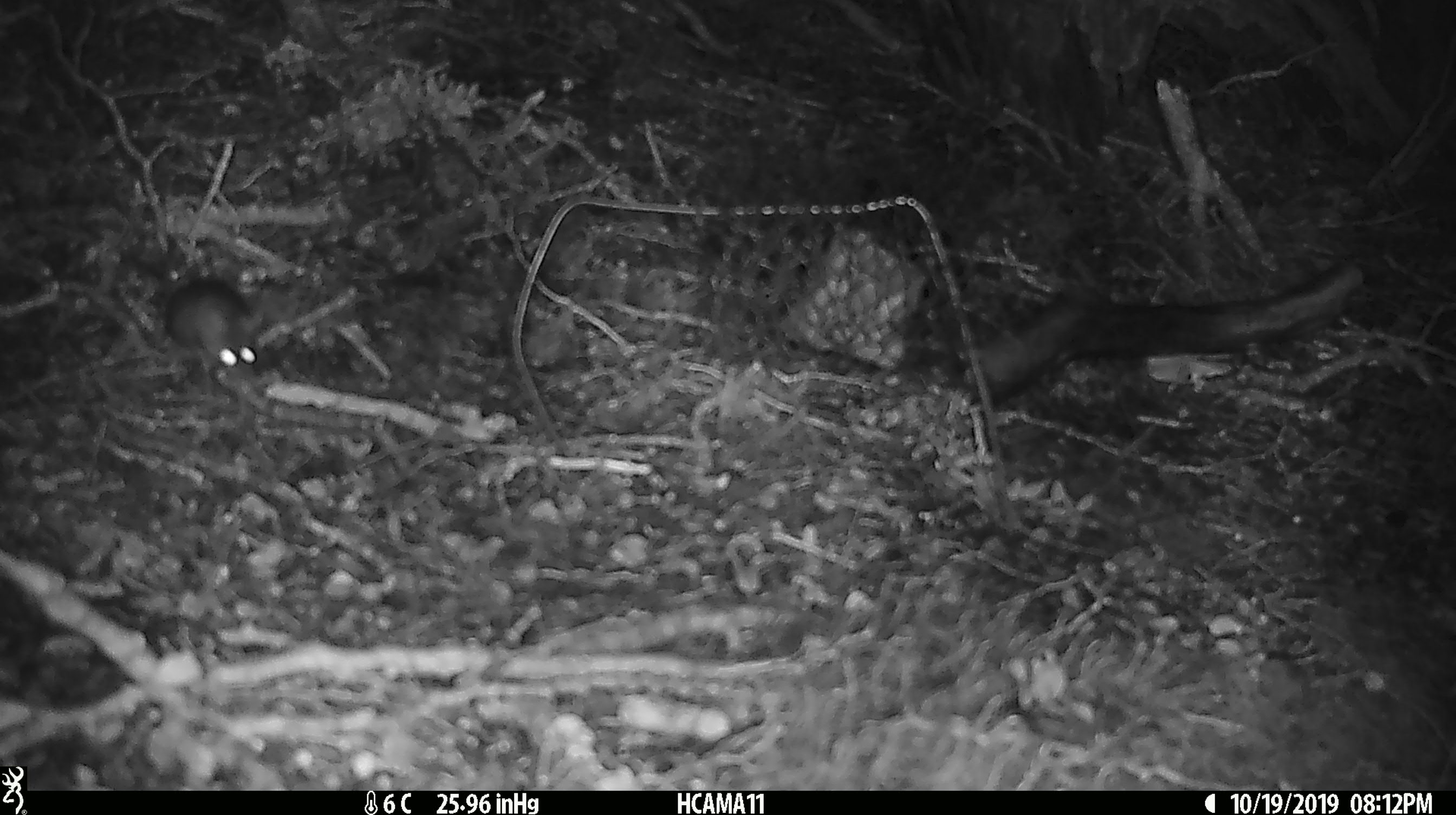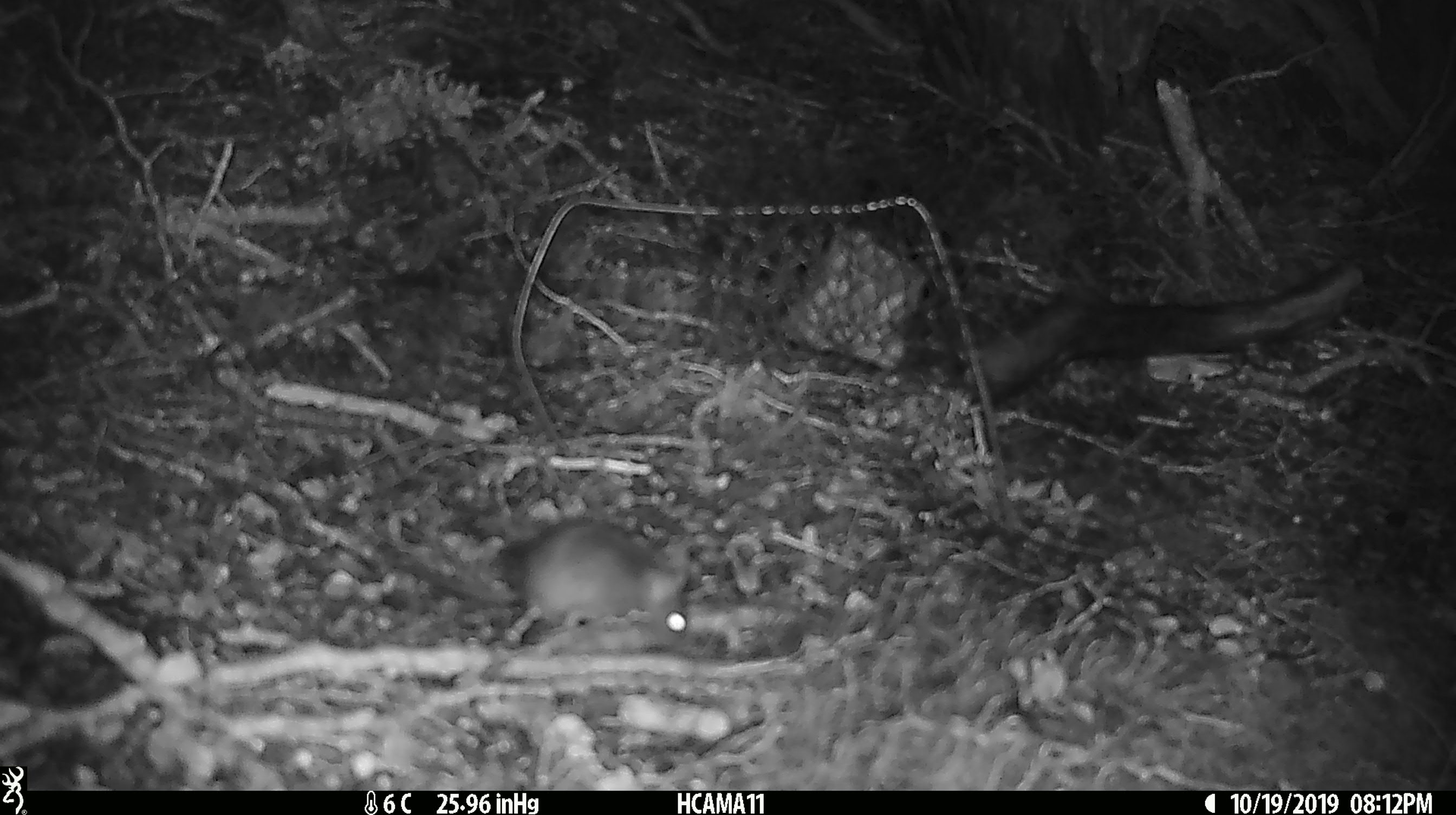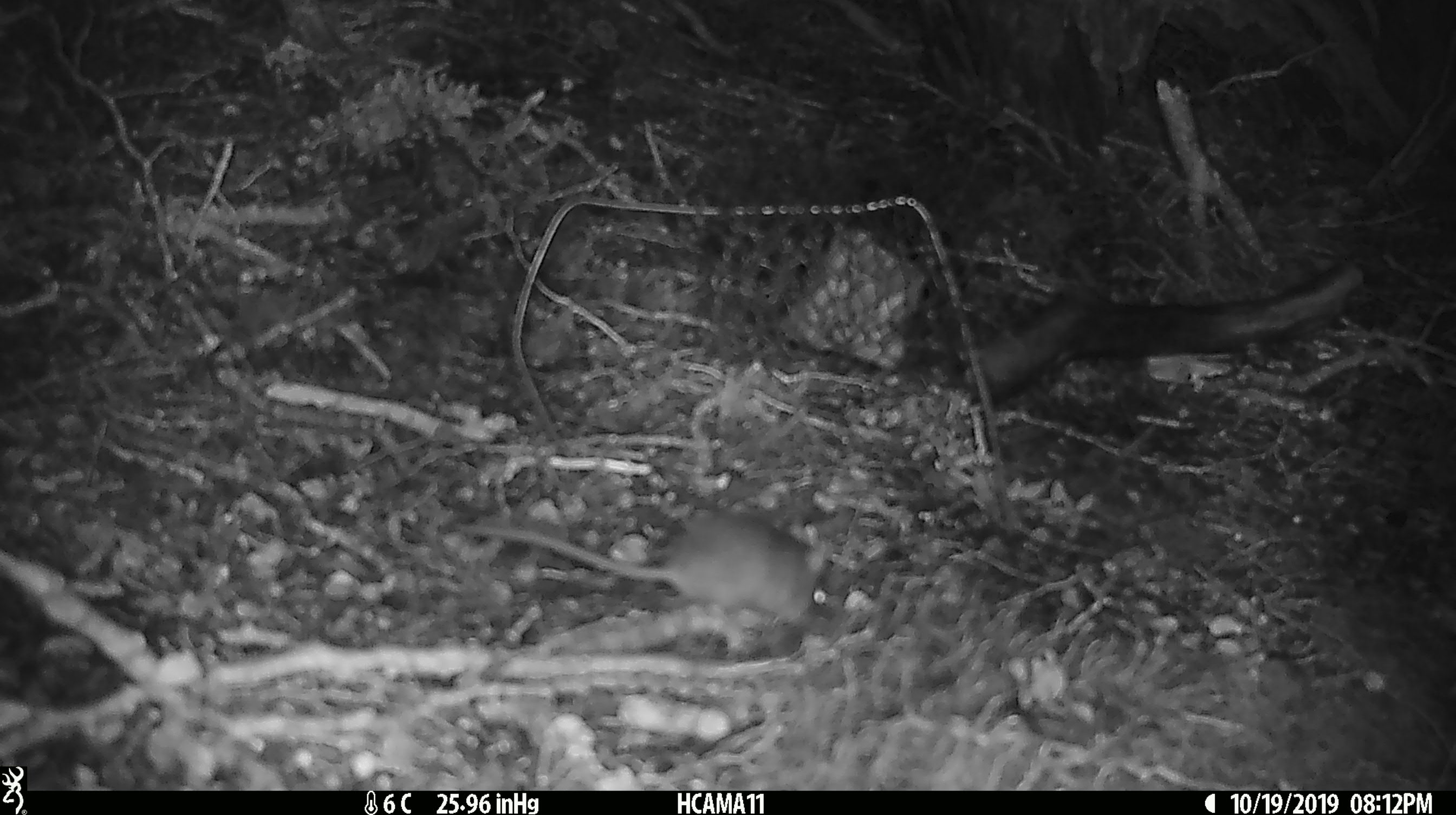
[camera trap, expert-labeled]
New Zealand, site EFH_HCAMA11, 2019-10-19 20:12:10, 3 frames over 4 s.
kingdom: Animalia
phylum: Chordata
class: Mammalia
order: Rodentia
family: Muridae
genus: Mus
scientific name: Mus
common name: mouse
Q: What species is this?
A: Mouse (Mus).